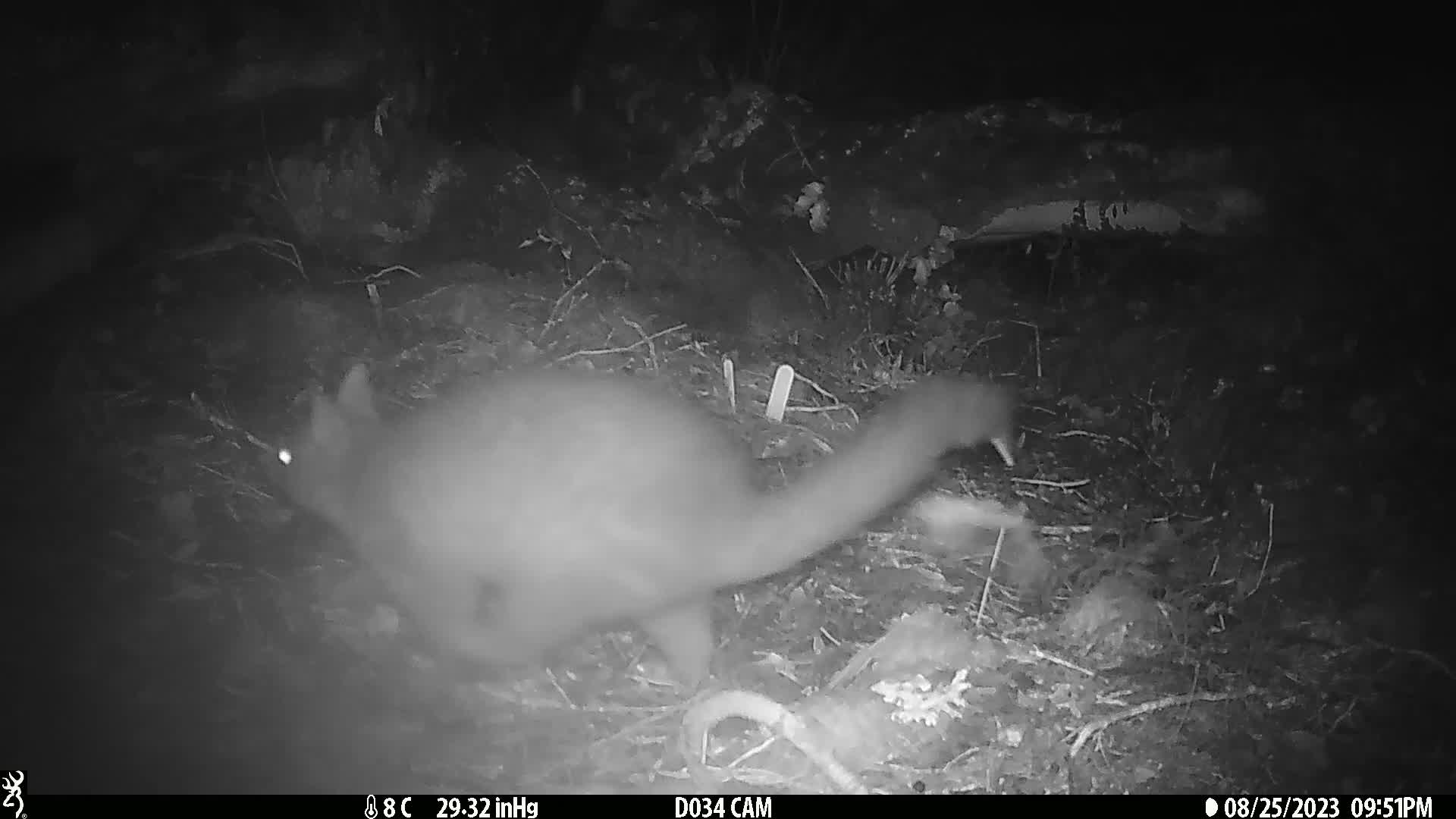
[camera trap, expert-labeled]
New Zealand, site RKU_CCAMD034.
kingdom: Animalia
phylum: Chordata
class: Mammalia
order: Diprotodontia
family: Phalangeridae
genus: Trichosurus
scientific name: Trichosurus vulpecula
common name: common brushtail possum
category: possum